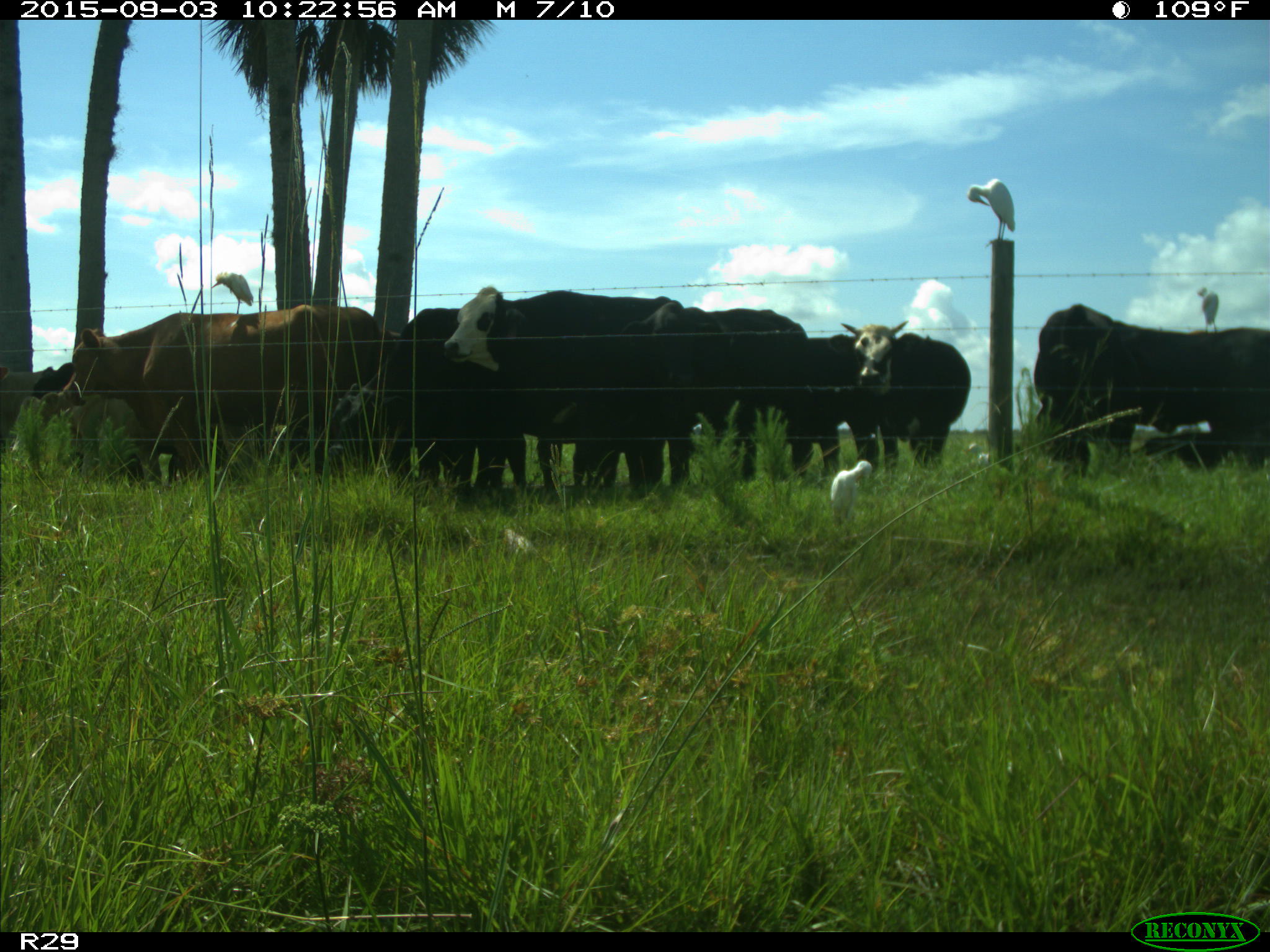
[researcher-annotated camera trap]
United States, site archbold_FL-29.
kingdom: Animalia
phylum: Chordata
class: Mammalia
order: Artiodactyla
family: Bovidae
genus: Bos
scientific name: Bos taurus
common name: domestic cow